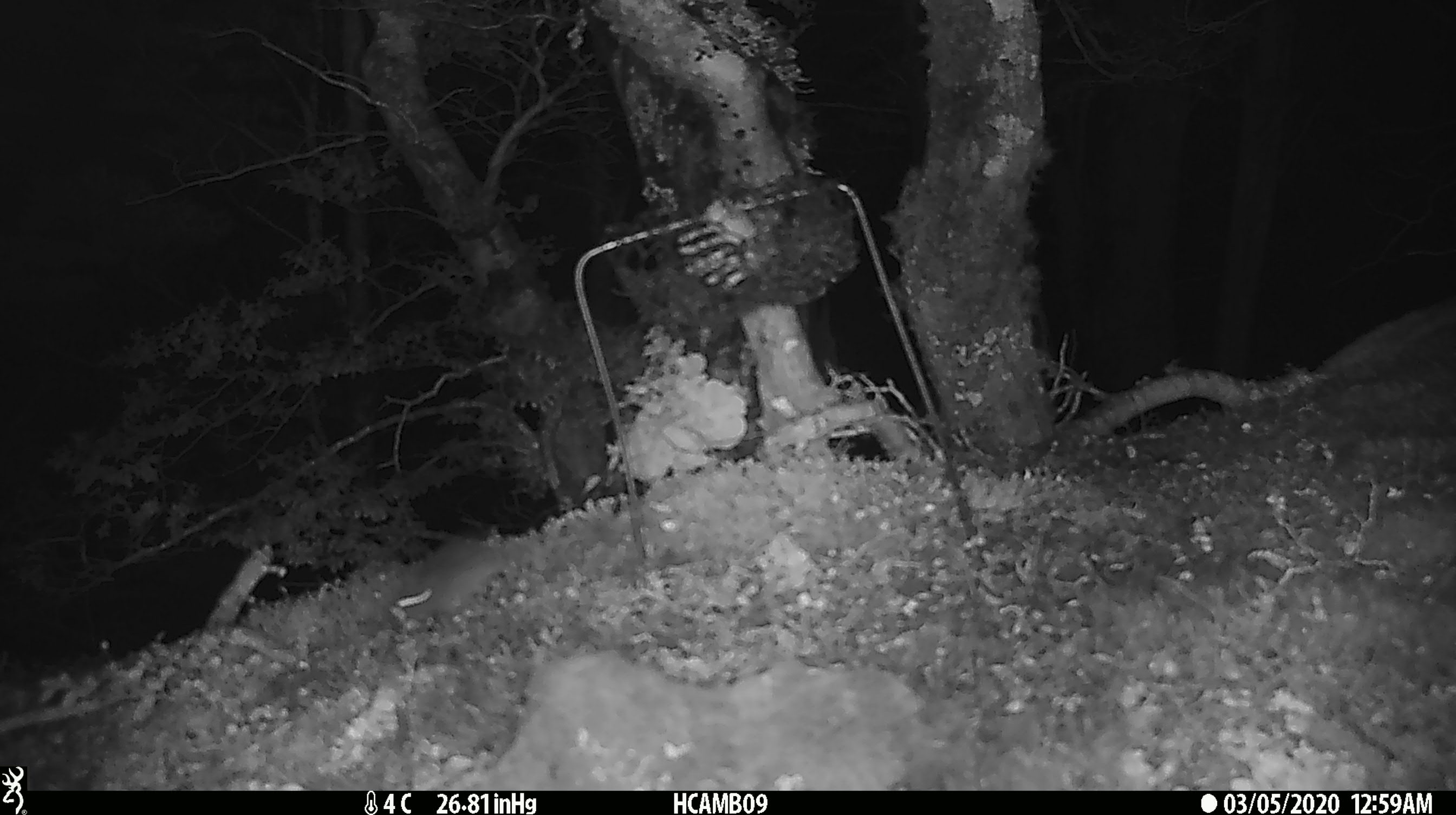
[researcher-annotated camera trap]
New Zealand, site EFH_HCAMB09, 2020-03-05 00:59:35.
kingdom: Animalia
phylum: Chordata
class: Mammalia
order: Rodentia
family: Muridae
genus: Mus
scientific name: Mus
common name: mouse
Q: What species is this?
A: Mouse (Mus).